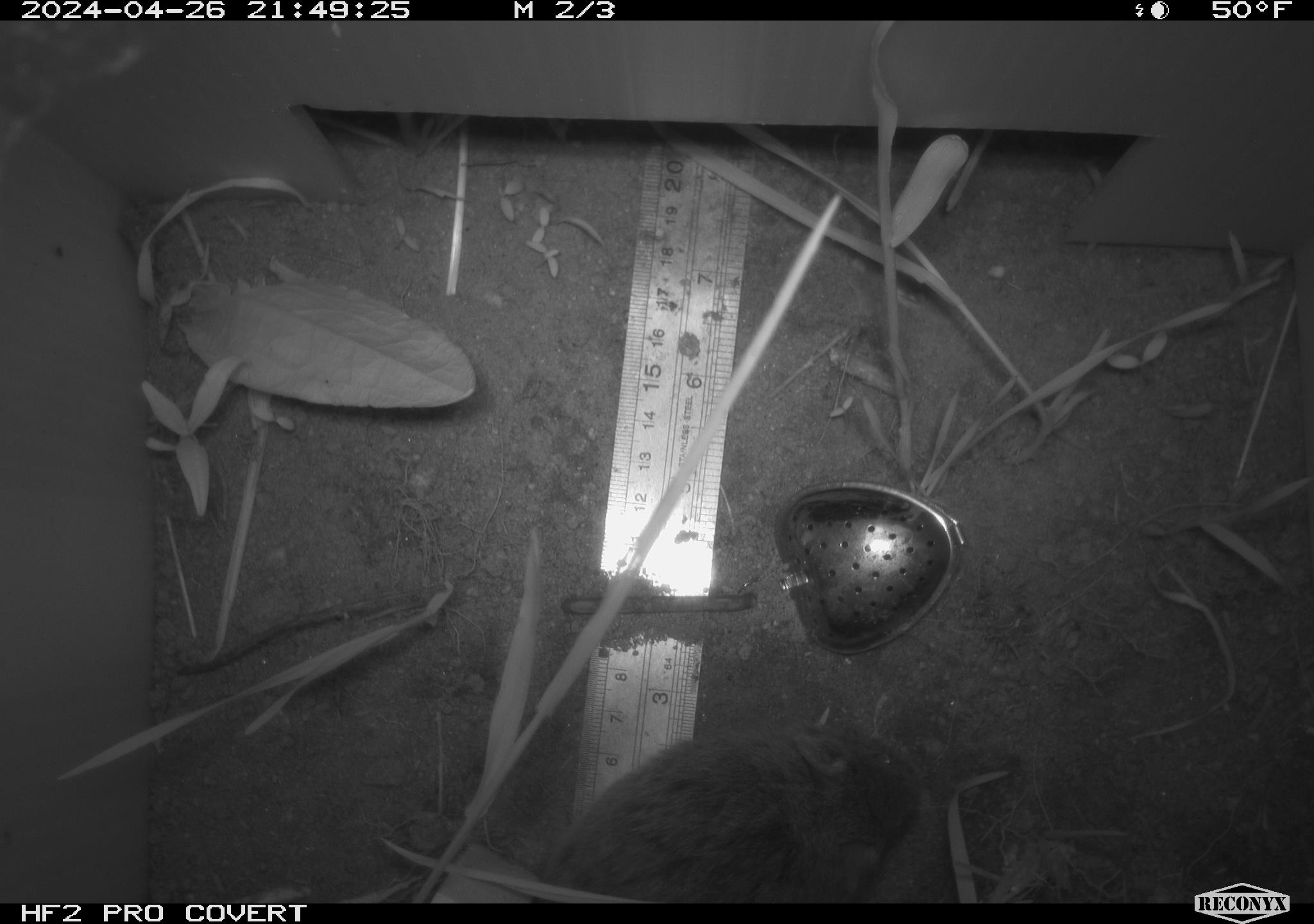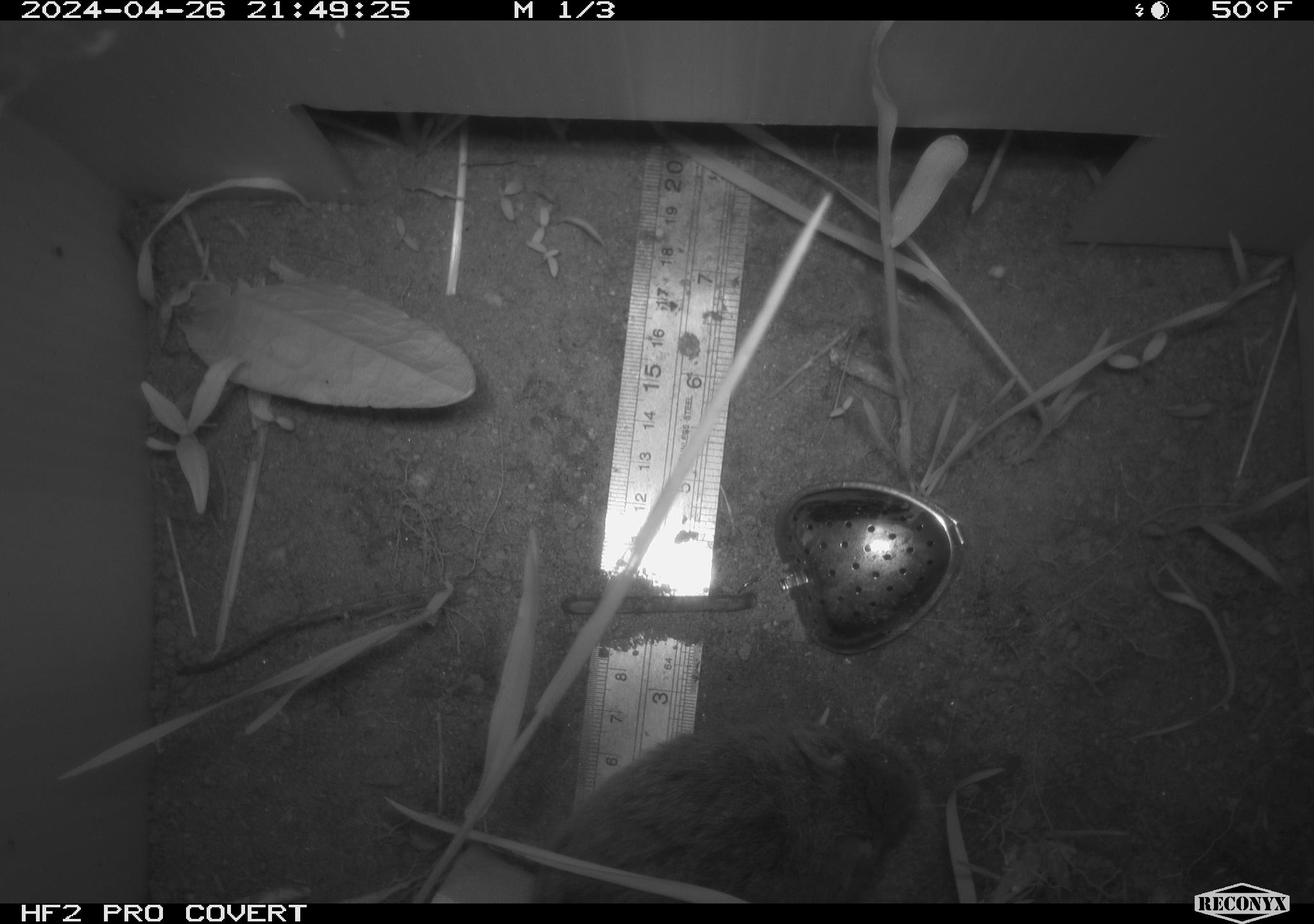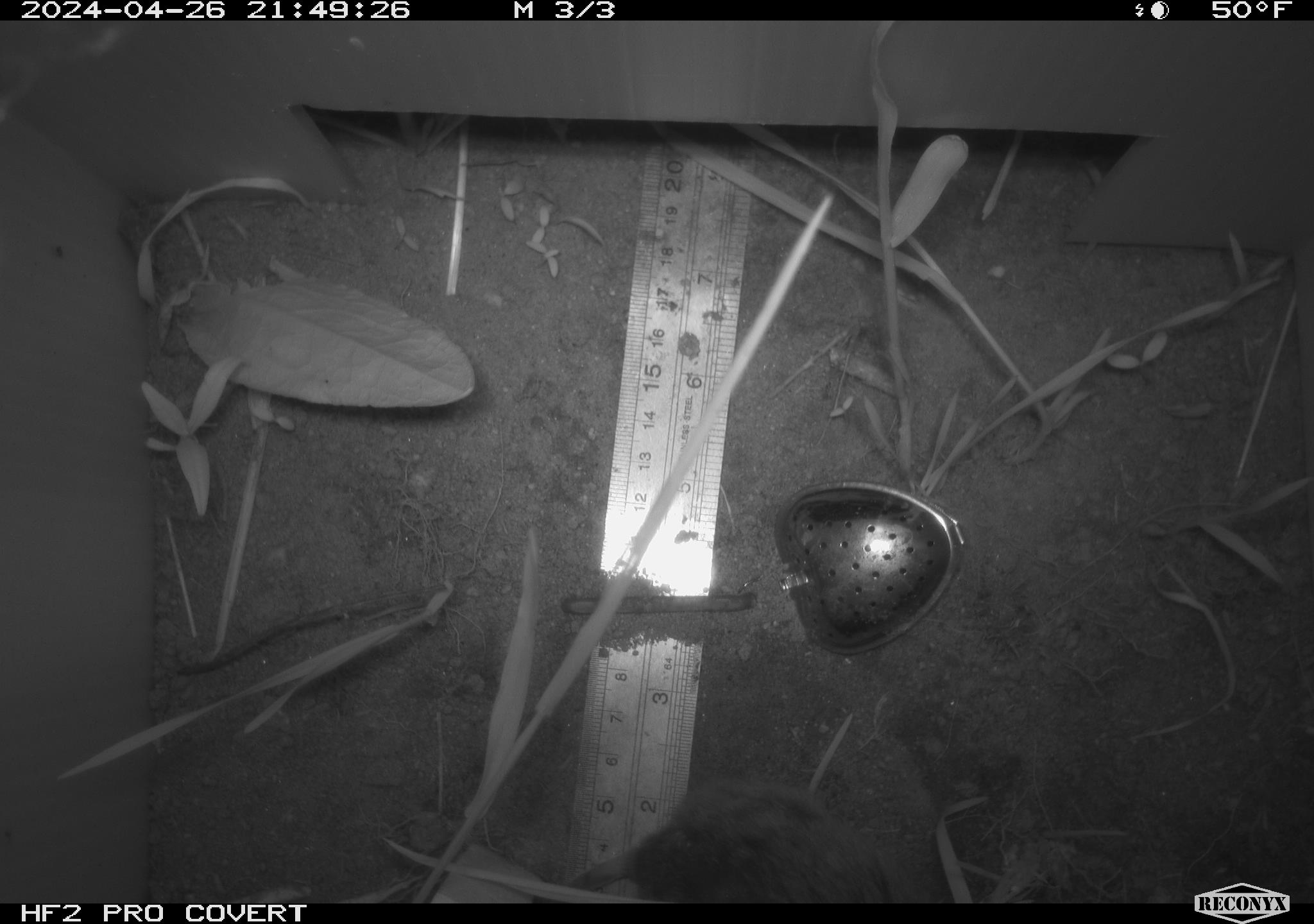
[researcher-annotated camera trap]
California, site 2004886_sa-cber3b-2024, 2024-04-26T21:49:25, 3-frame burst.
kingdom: Animalia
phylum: Chordata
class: Mammalia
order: Rodentia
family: Cricetidae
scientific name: Arvicolinae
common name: voles, lemmings, and muskrats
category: arvicolinae subfamily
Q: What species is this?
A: Arvicolinae subfamily (voles, lemmings, and muskrats) (Arvicolinae).